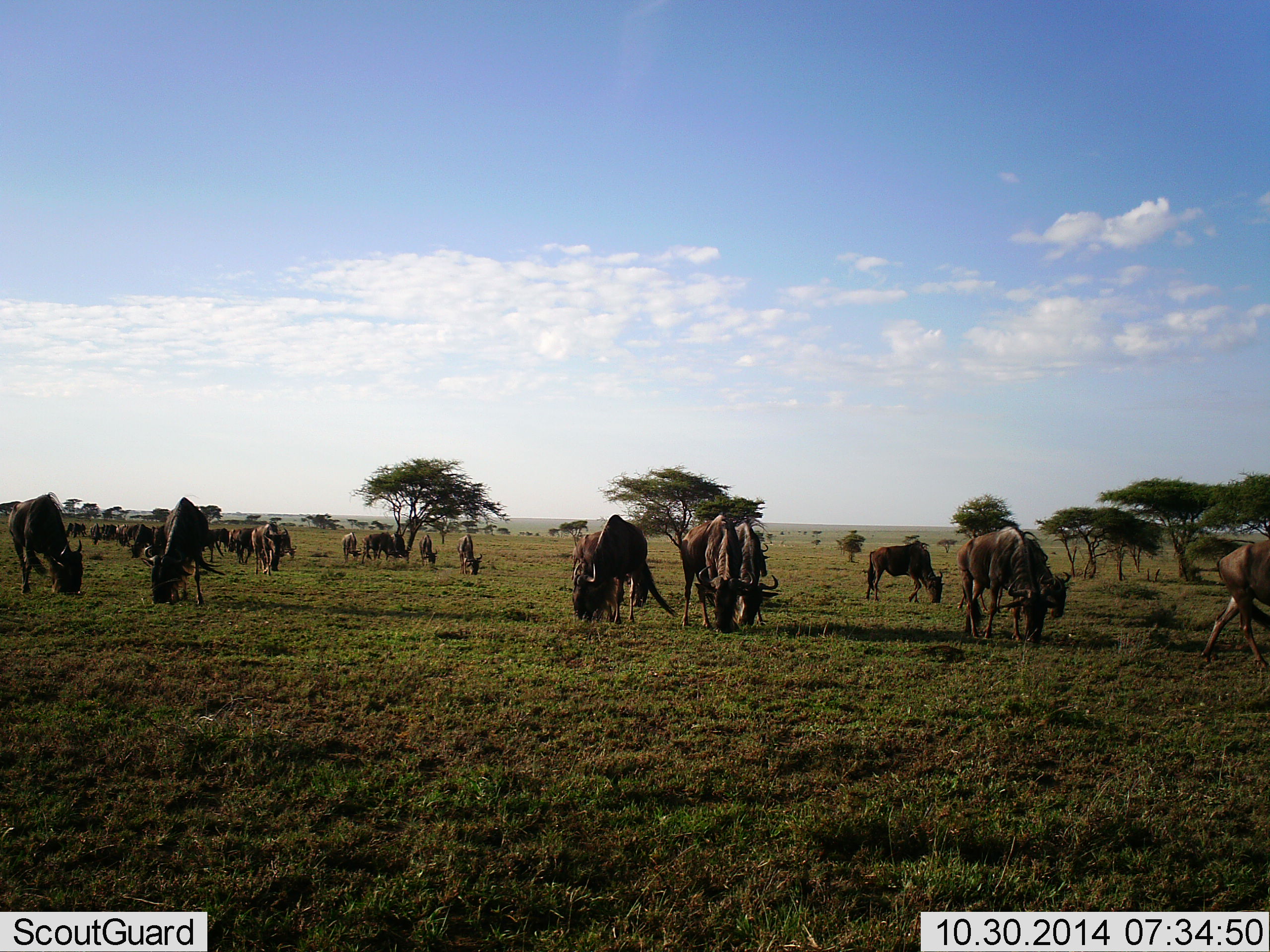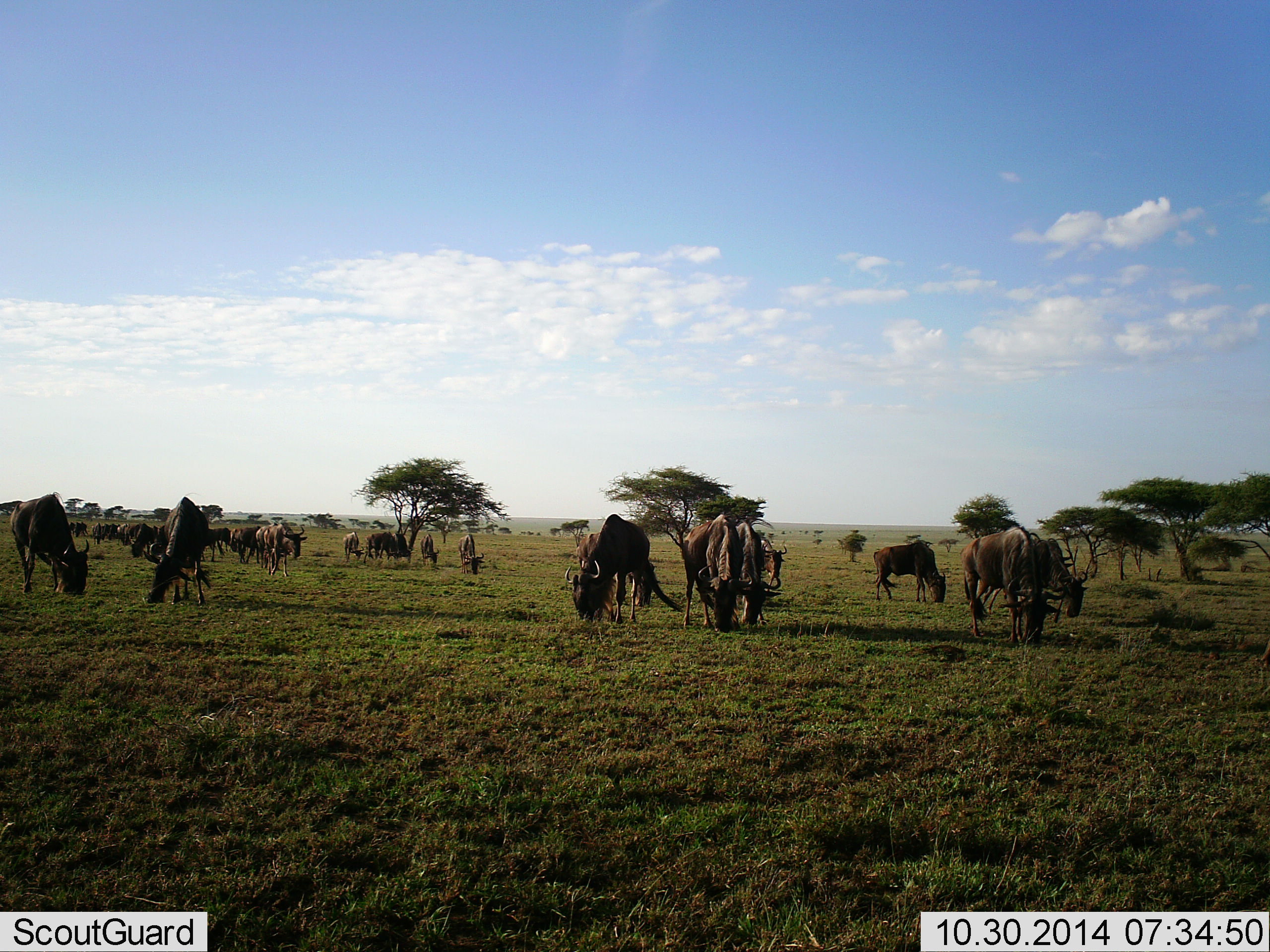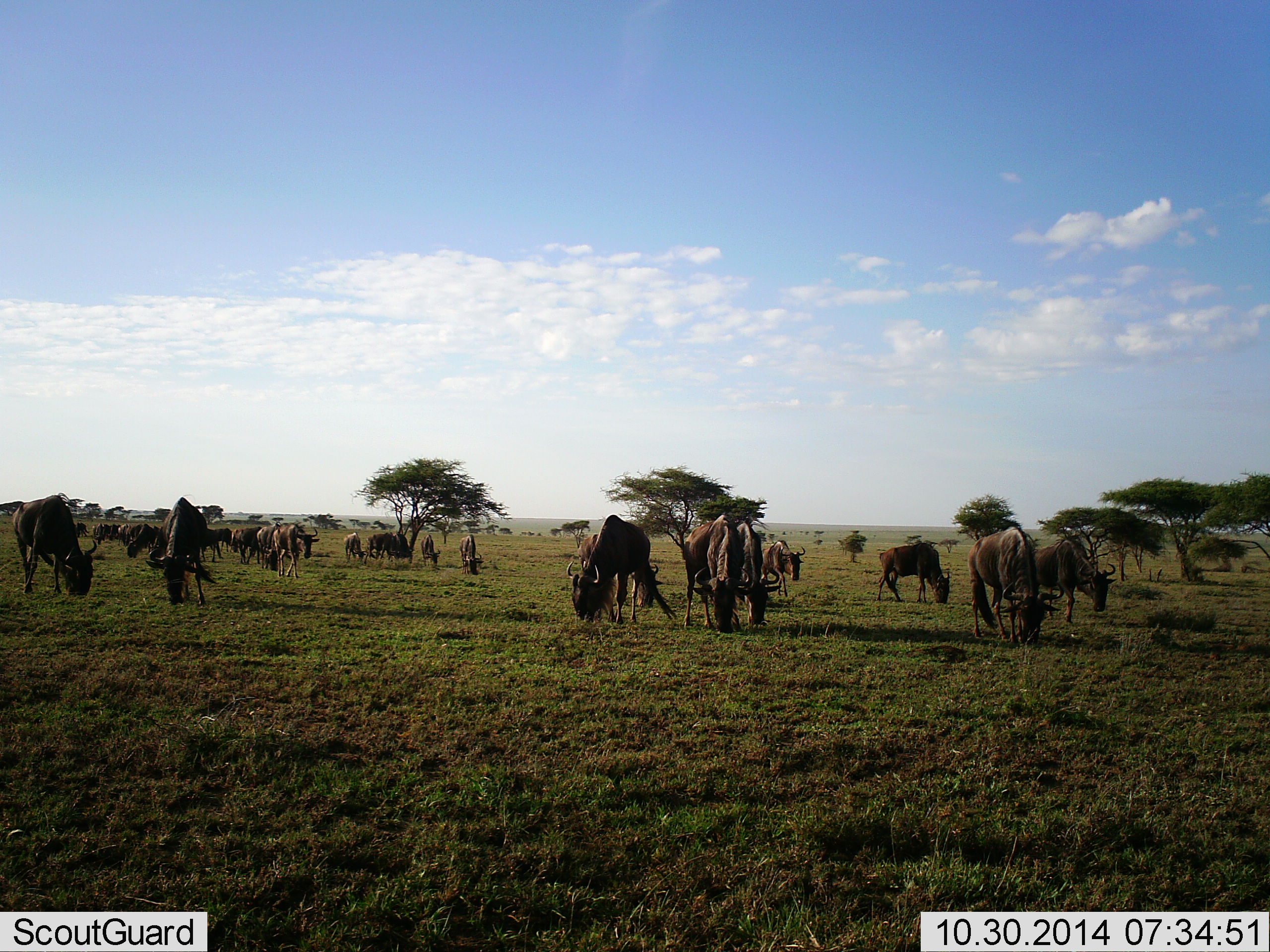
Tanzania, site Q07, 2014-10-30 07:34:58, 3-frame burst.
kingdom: Animalia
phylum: Chordata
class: Mammalia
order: Artiodactyla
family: Bovidae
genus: Connochaetes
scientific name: Connochaetes taurinus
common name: blue wildebeest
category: wildebeest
Wildebeest (blue wildebeest) (Connochaetes taurinus), count 11-50. Behavior (volunteer vote fractions): standing 50%, resting 10%, moving 30%, interacting 0%. Young present (vote fraction): 0%. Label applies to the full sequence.